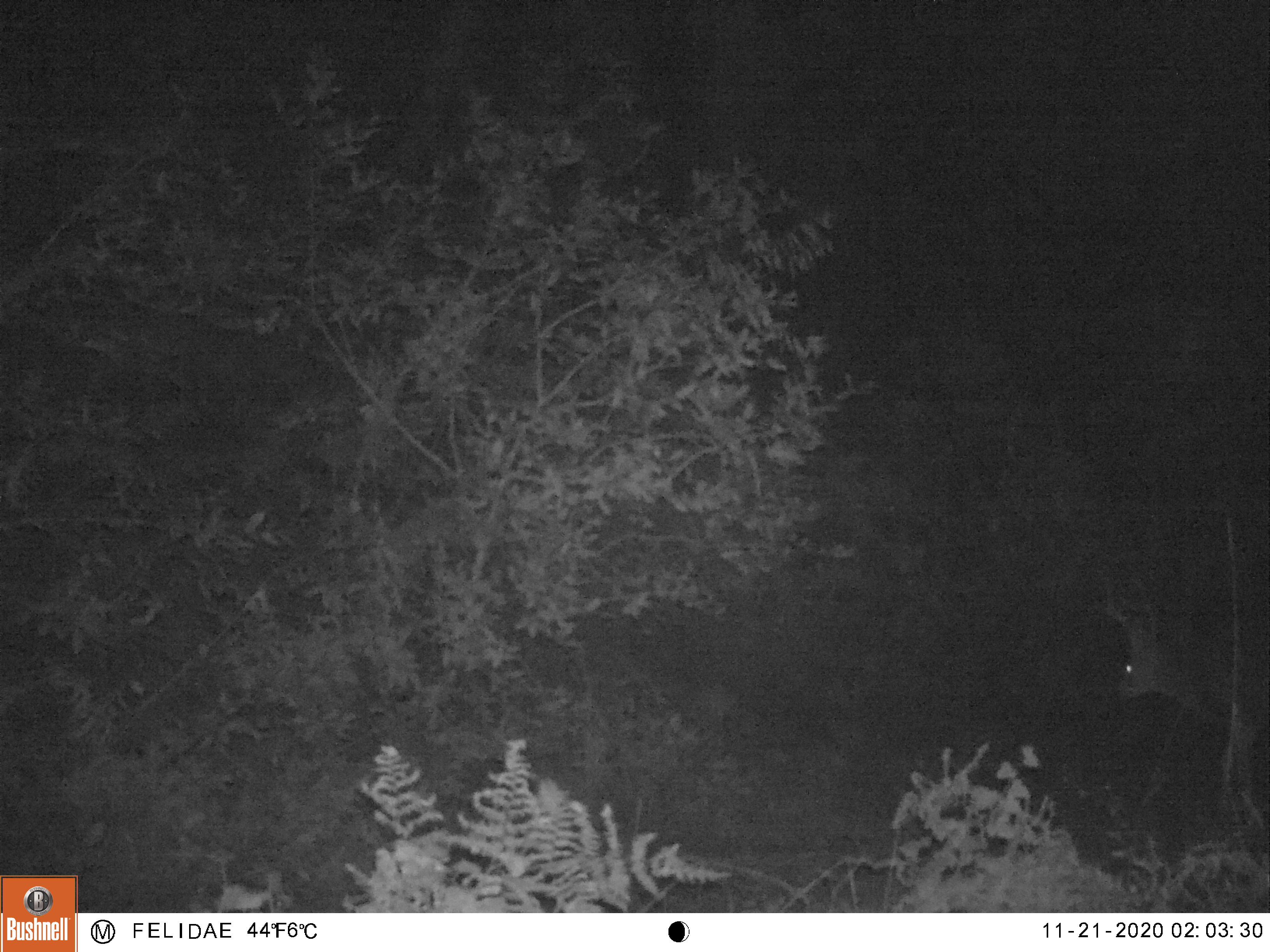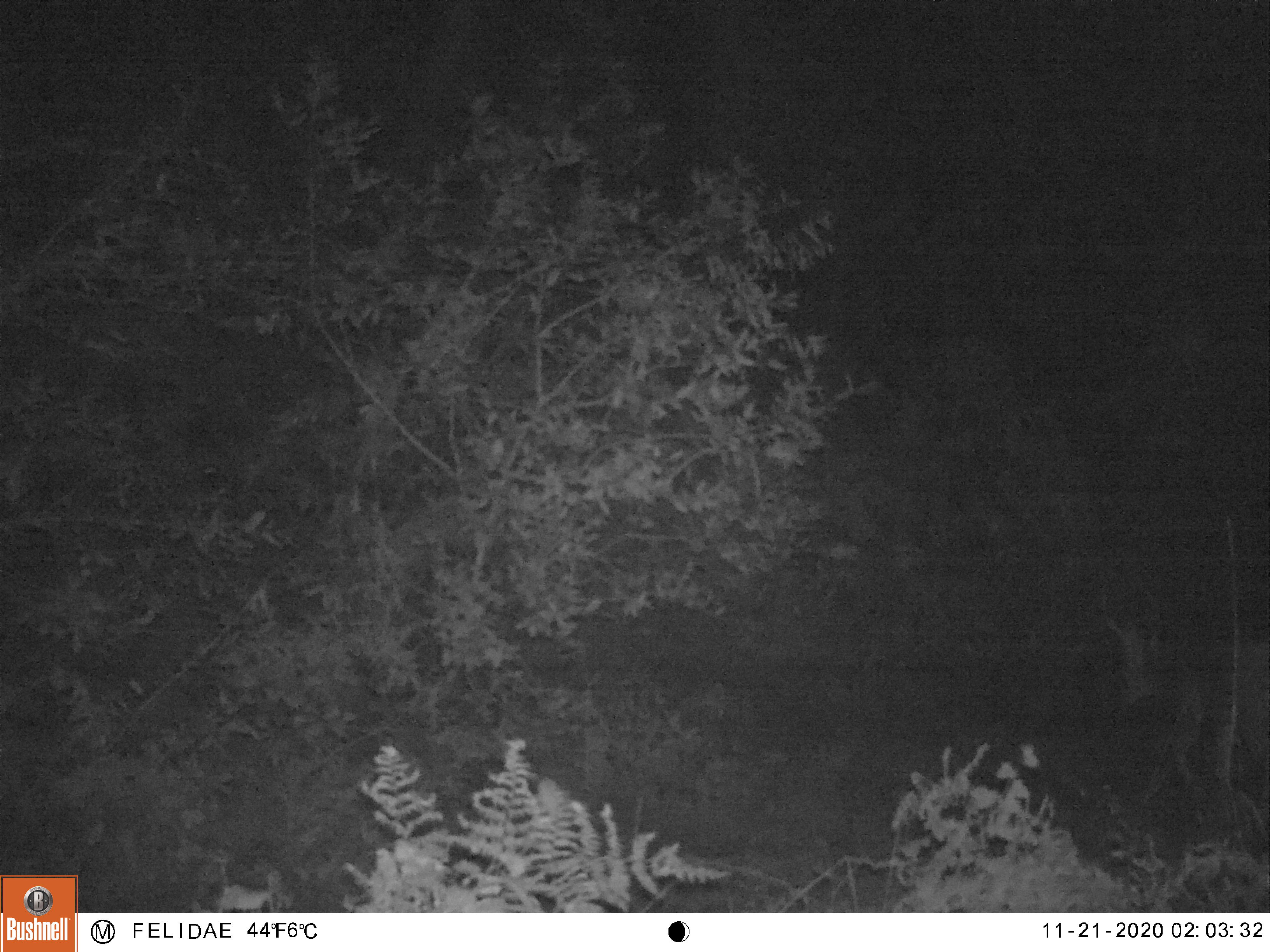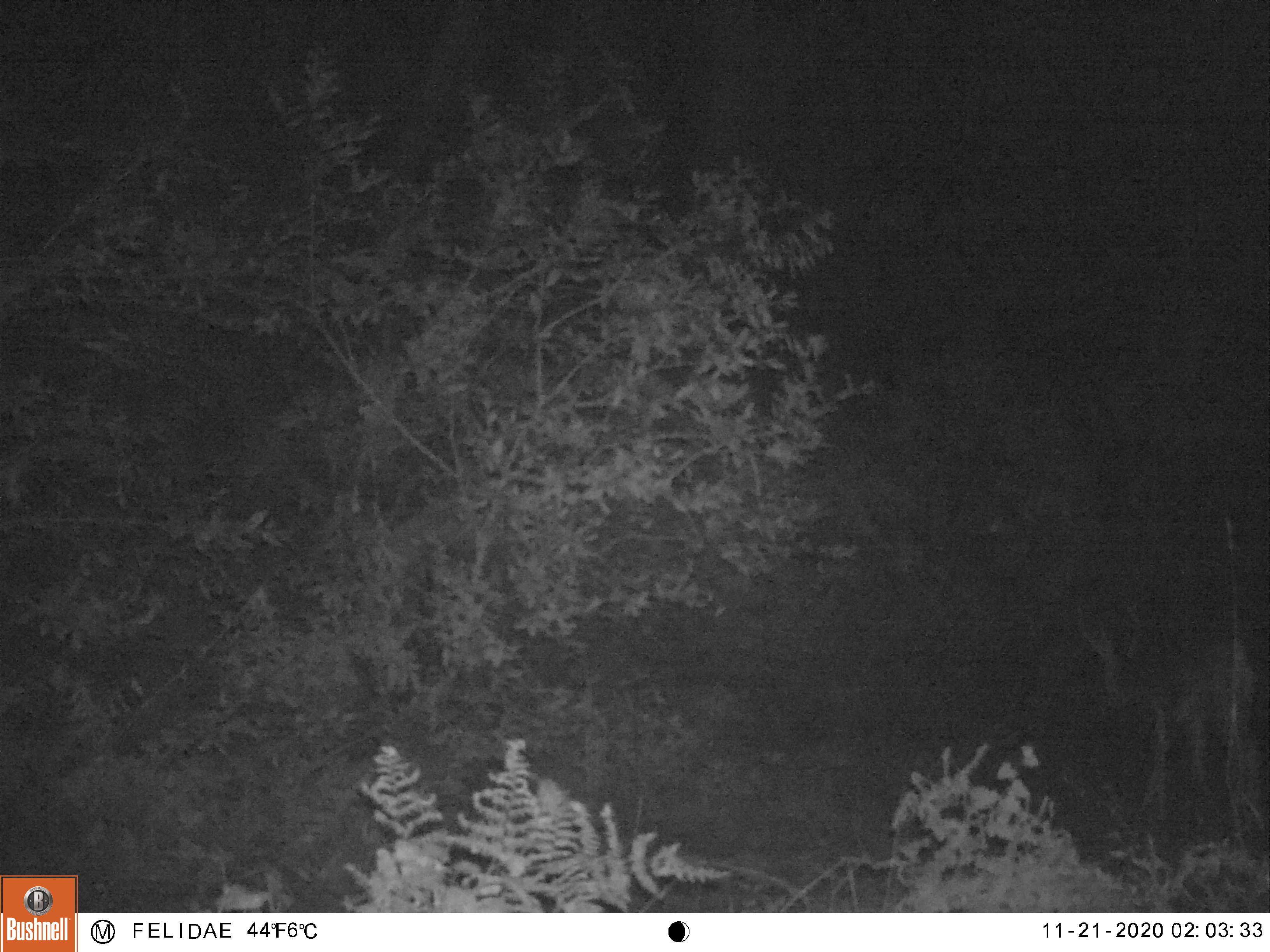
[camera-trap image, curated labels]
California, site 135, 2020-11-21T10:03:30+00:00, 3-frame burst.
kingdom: Animalia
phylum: Chordata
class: Mammalia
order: Artiodactyla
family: Cervidae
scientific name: Cervidae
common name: elk or deer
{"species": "elk or deer (Cervidae)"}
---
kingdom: Animalia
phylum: Chordata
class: Mammalia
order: Artiodactyla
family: Cervidae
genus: Odocoileus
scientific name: Odocoileus hemionus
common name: mule deer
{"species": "mule deer (Odocoileus hemionus)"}